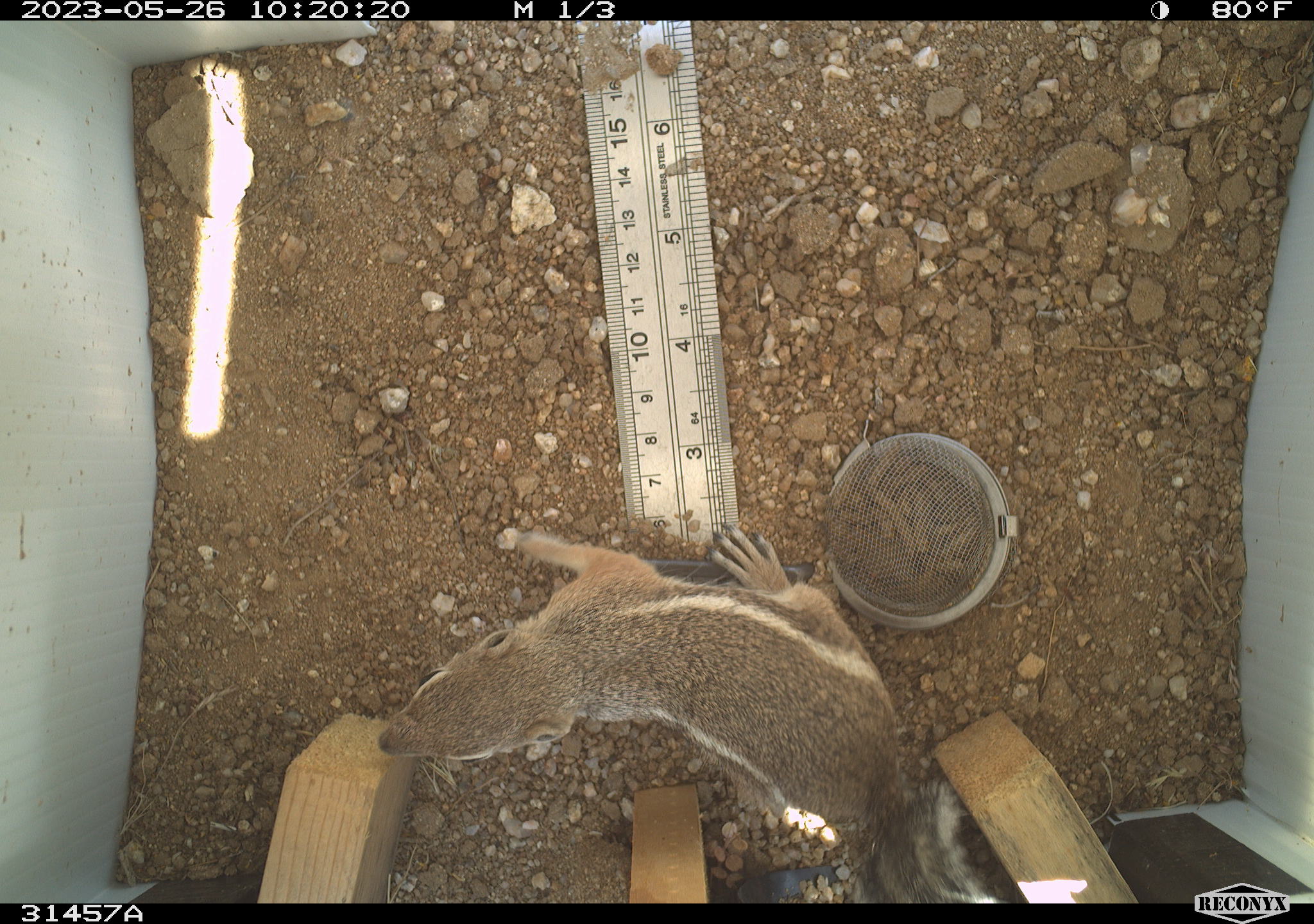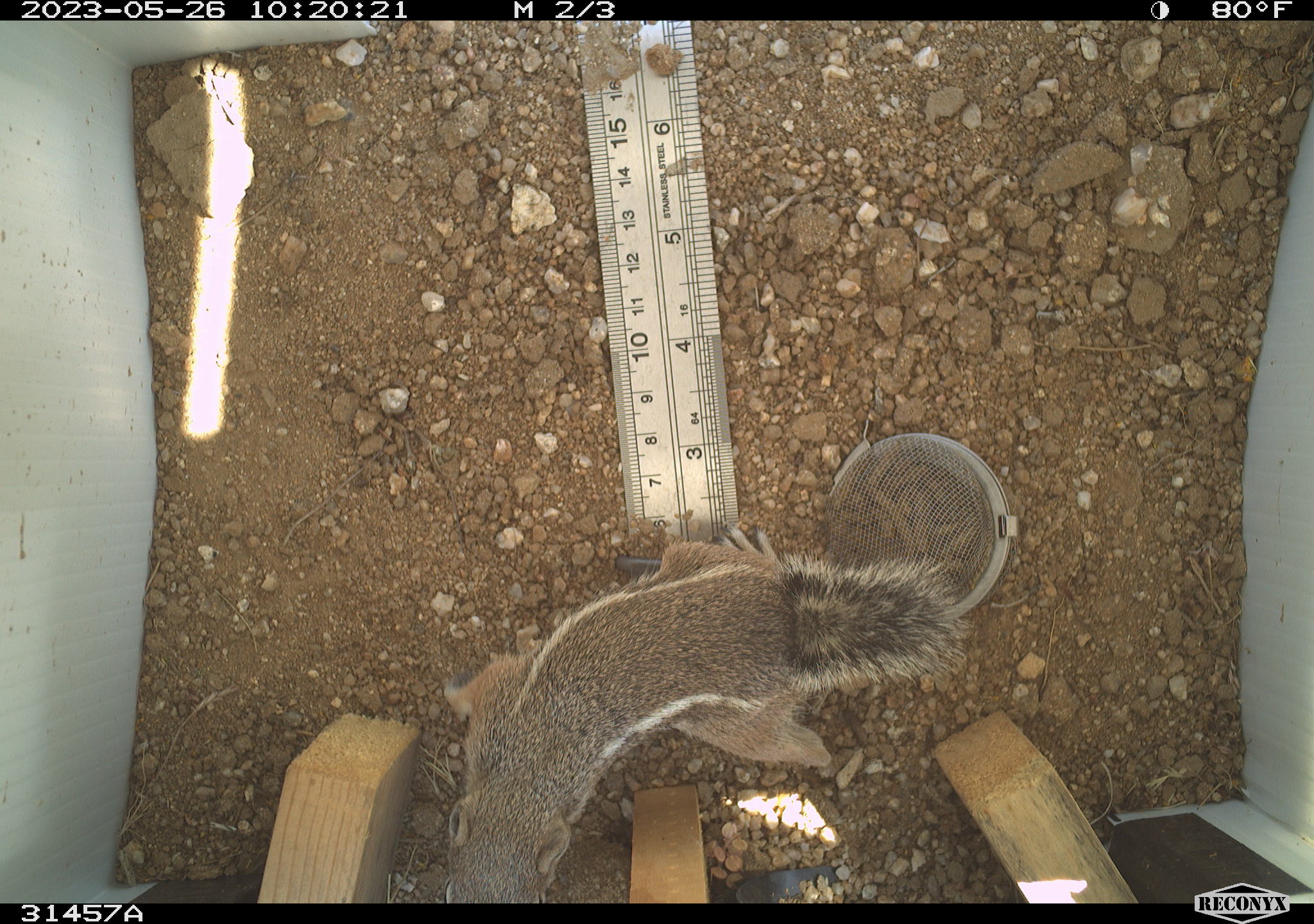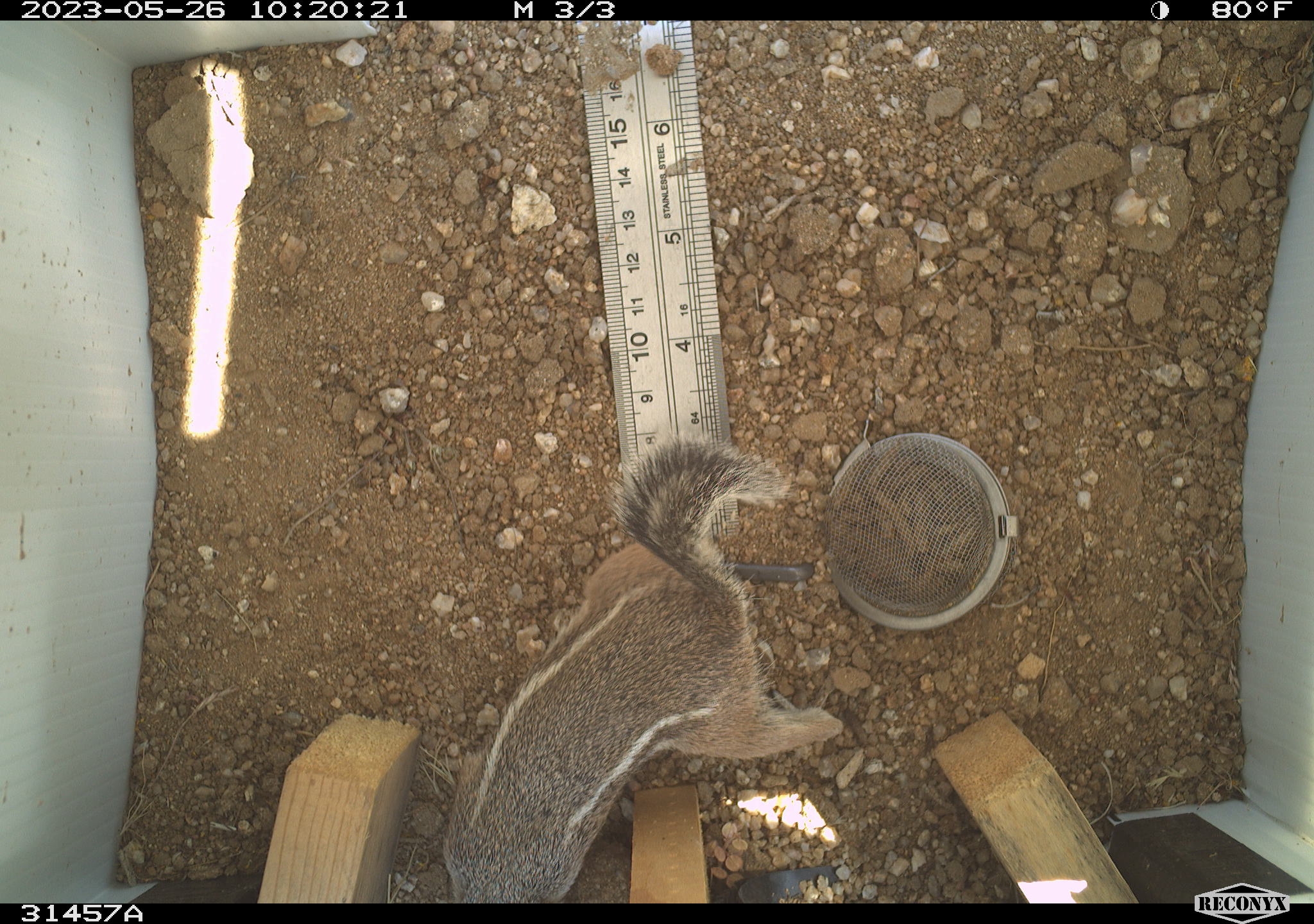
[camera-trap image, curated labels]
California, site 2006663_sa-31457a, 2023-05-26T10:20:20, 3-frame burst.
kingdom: Animalia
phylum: Chordata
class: Mammalia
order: Rodentia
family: Sciuridae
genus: Ammospermophilus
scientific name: Ammospermophilus leucurus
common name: white-tailed antelope squirrel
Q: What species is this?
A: White-tailed antelope squirrel (Ammospermophilus leucurus).